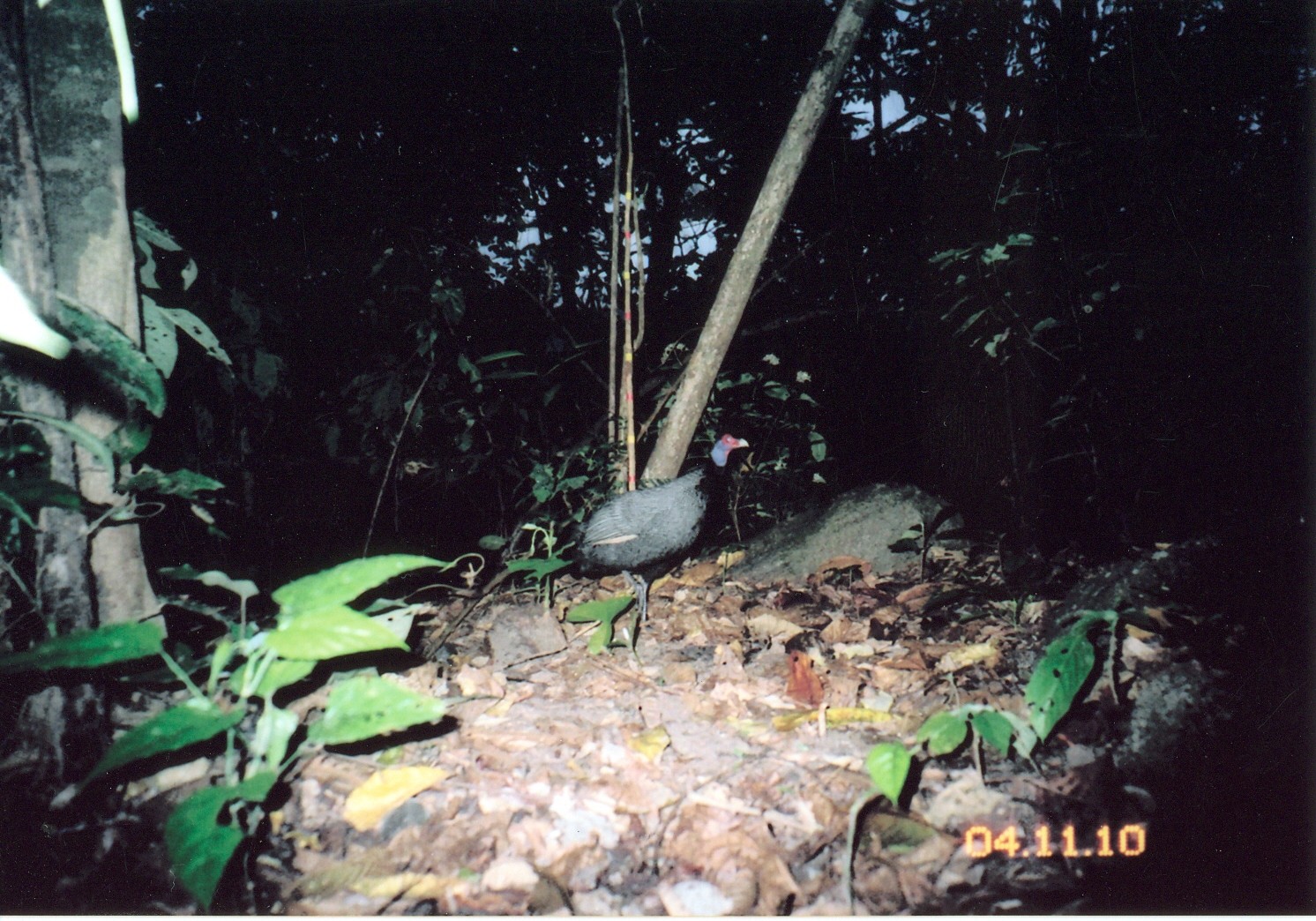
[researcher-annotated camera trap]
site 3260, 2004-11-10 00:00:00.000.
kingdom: Animalia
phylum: Chordata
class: Aves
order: Galliformes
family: Numididae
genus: Guttera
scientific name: Guttera pucherani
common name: crested guineafowl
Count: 1.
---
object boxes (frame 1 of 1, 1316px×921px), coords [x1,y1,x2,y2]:
guttera pucherani: [550,428,751,620]